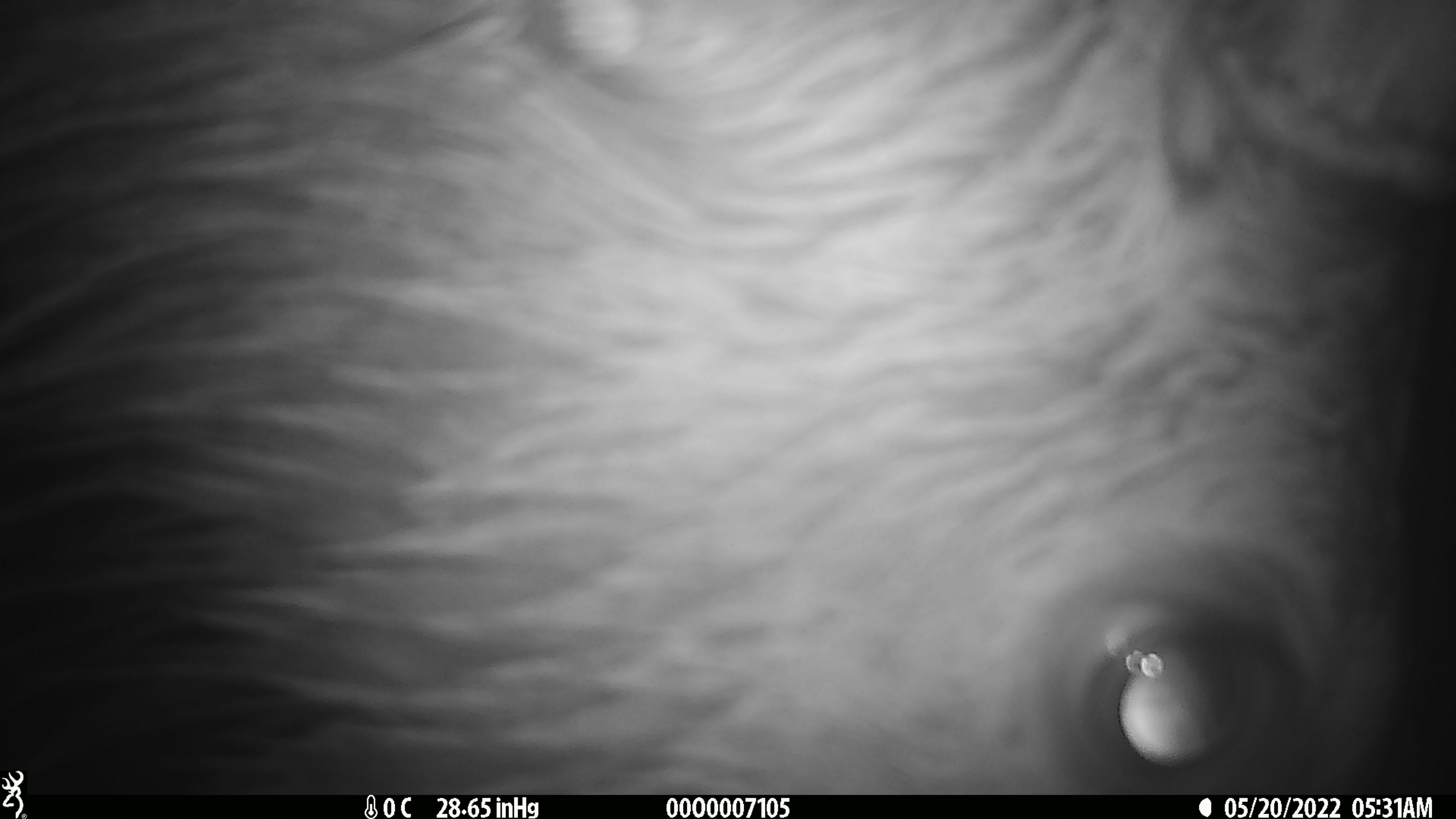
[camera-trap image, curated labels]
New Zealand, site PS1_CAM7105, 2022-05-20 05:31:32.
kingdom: Animalia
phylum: Chordata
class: Mammalia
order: Artiodactyla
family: Cervidae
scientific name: Cervidae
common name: deer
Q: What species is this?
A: Deer (Cervidae).